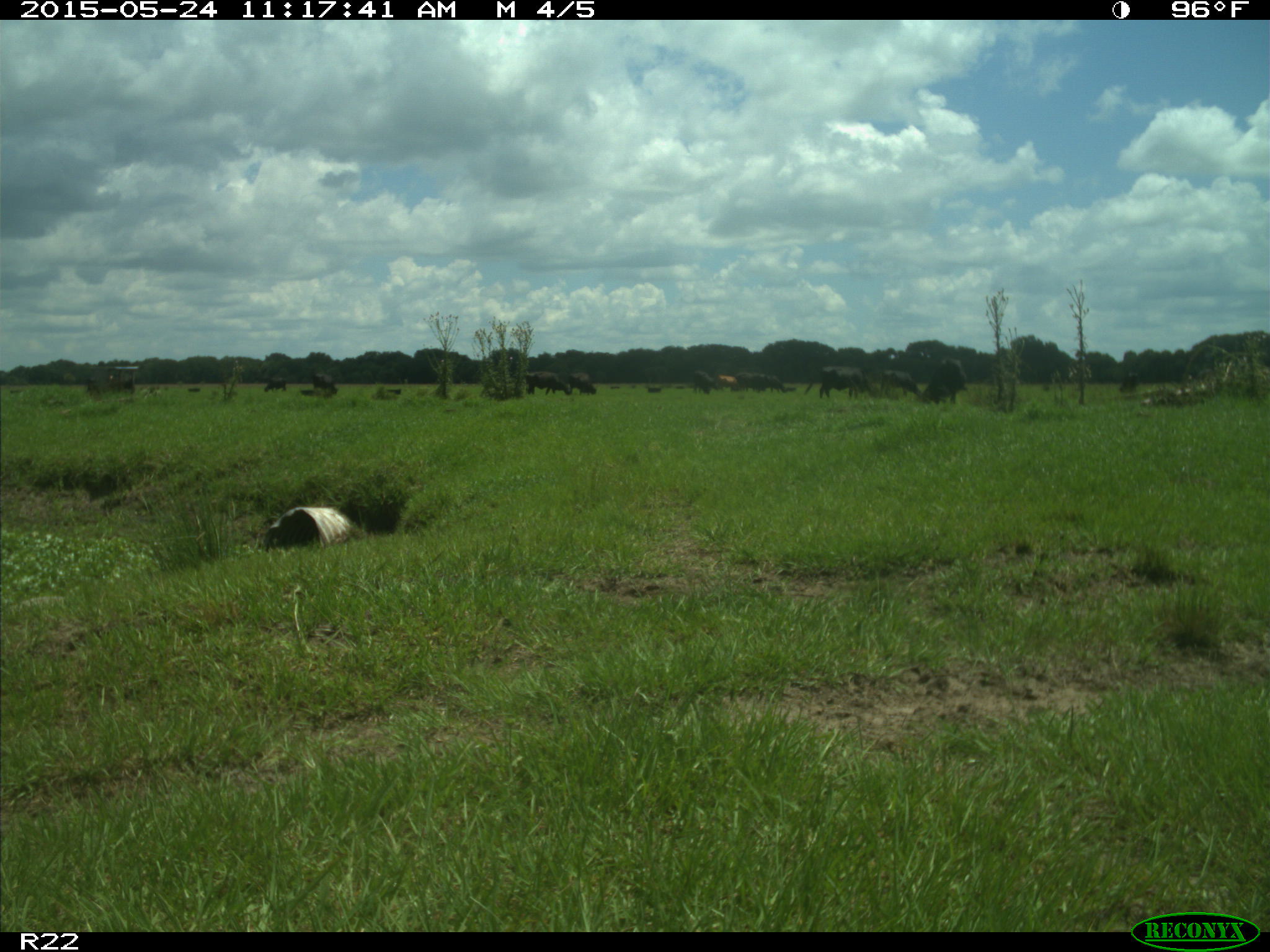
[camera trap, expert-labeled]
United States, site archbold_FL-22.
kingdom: Animalia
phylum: Chordata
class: Mammalia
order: Artiodactyla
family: Bovidae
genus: Bos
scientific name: Bos taurus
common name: domestic cow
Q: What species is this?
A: Bos taurus (domestic cow).